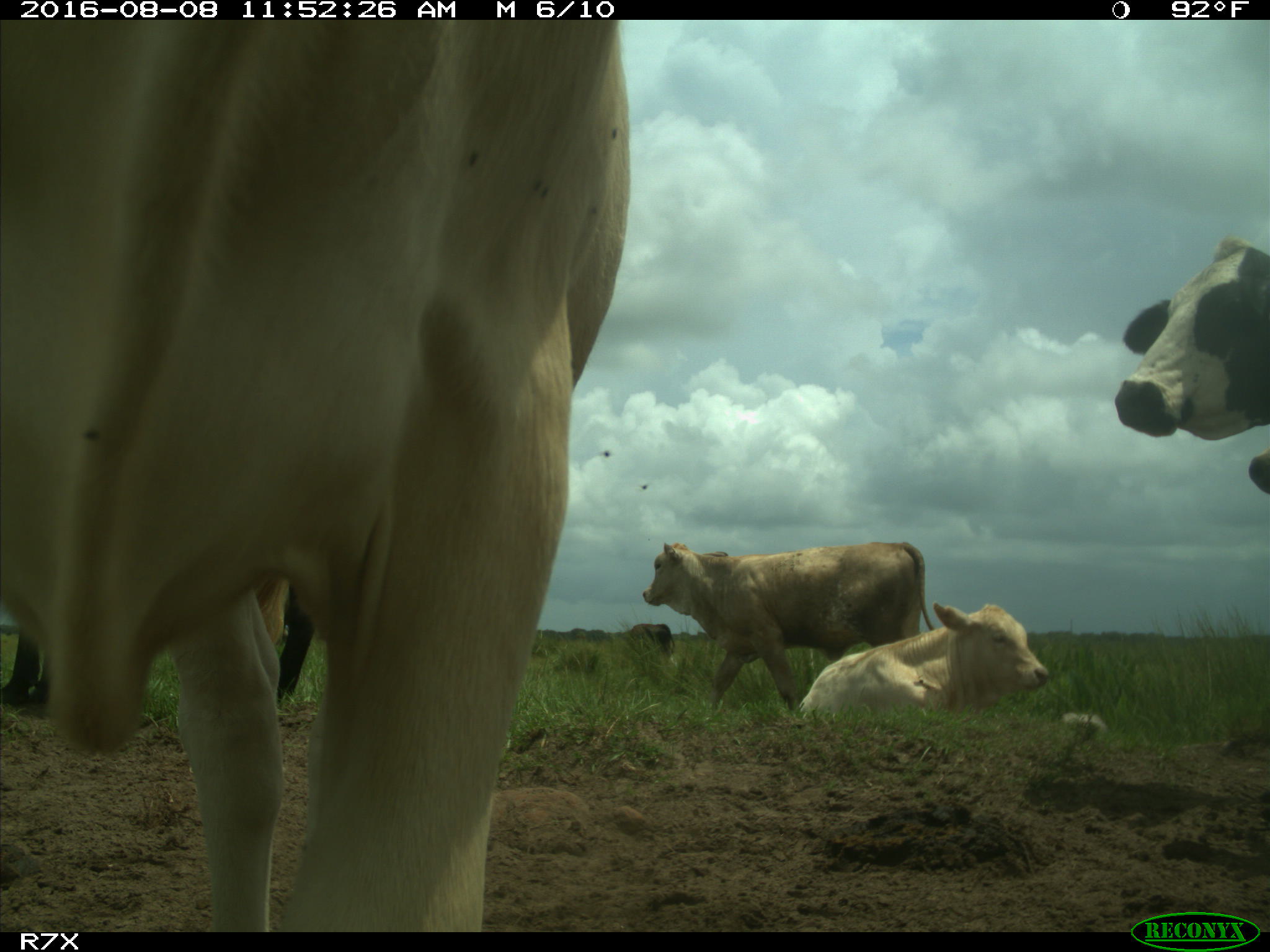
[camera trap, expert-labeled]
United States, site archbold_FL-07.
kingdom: Animalia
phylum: Chordata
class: Mammalia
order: Artiodactyla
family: Bovidae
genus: Bos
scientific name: Bos taurus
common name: domestic cow